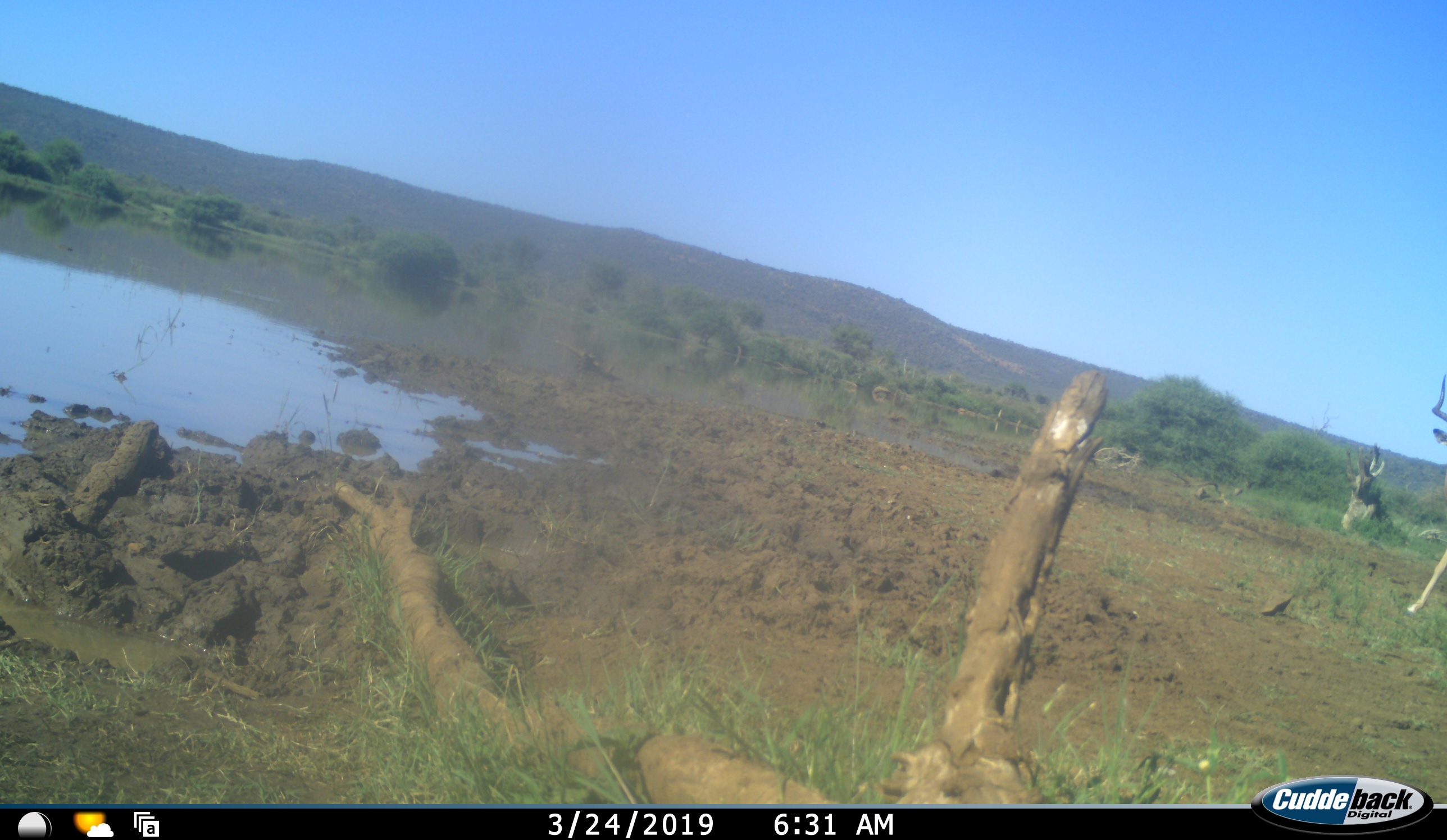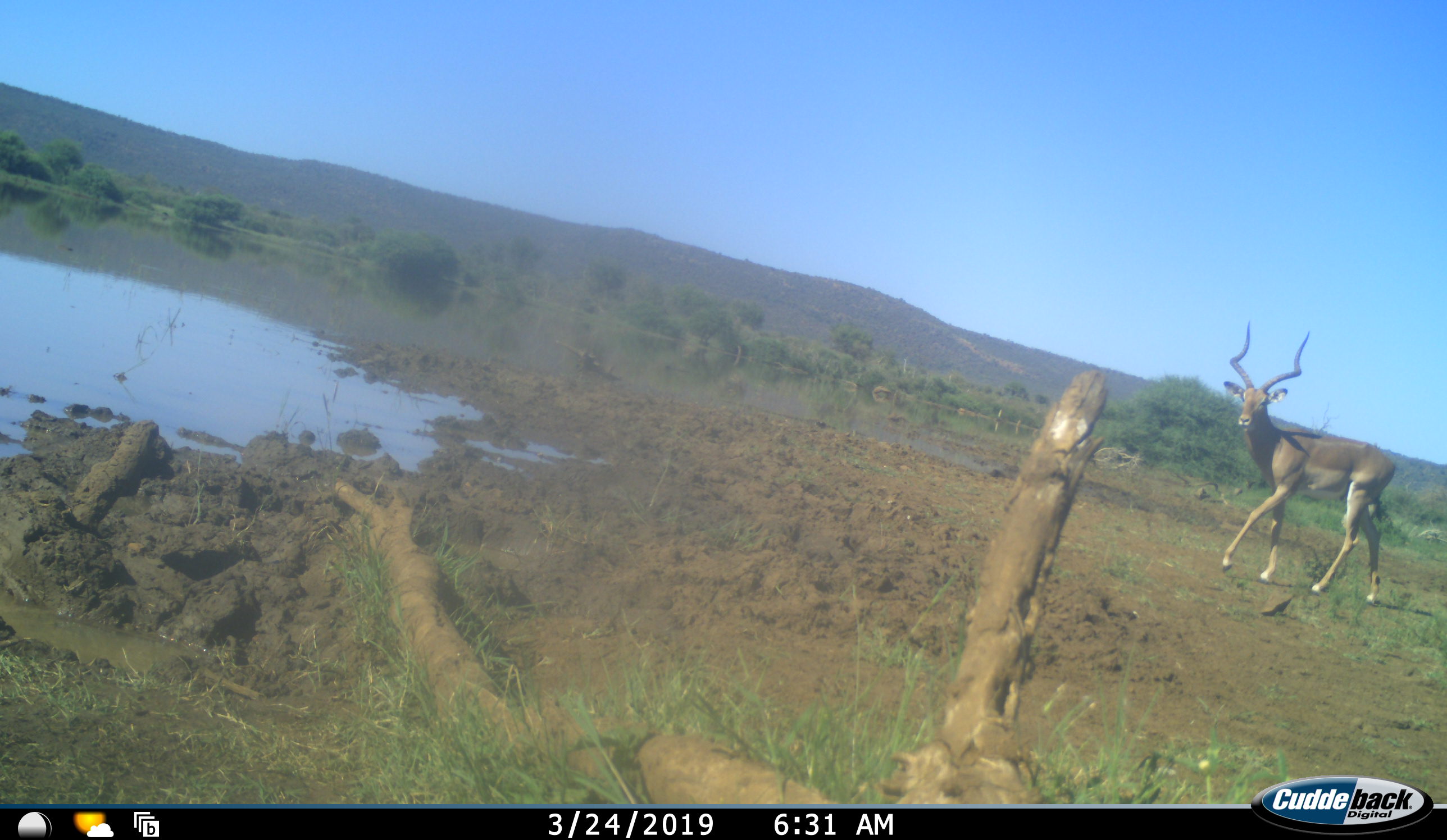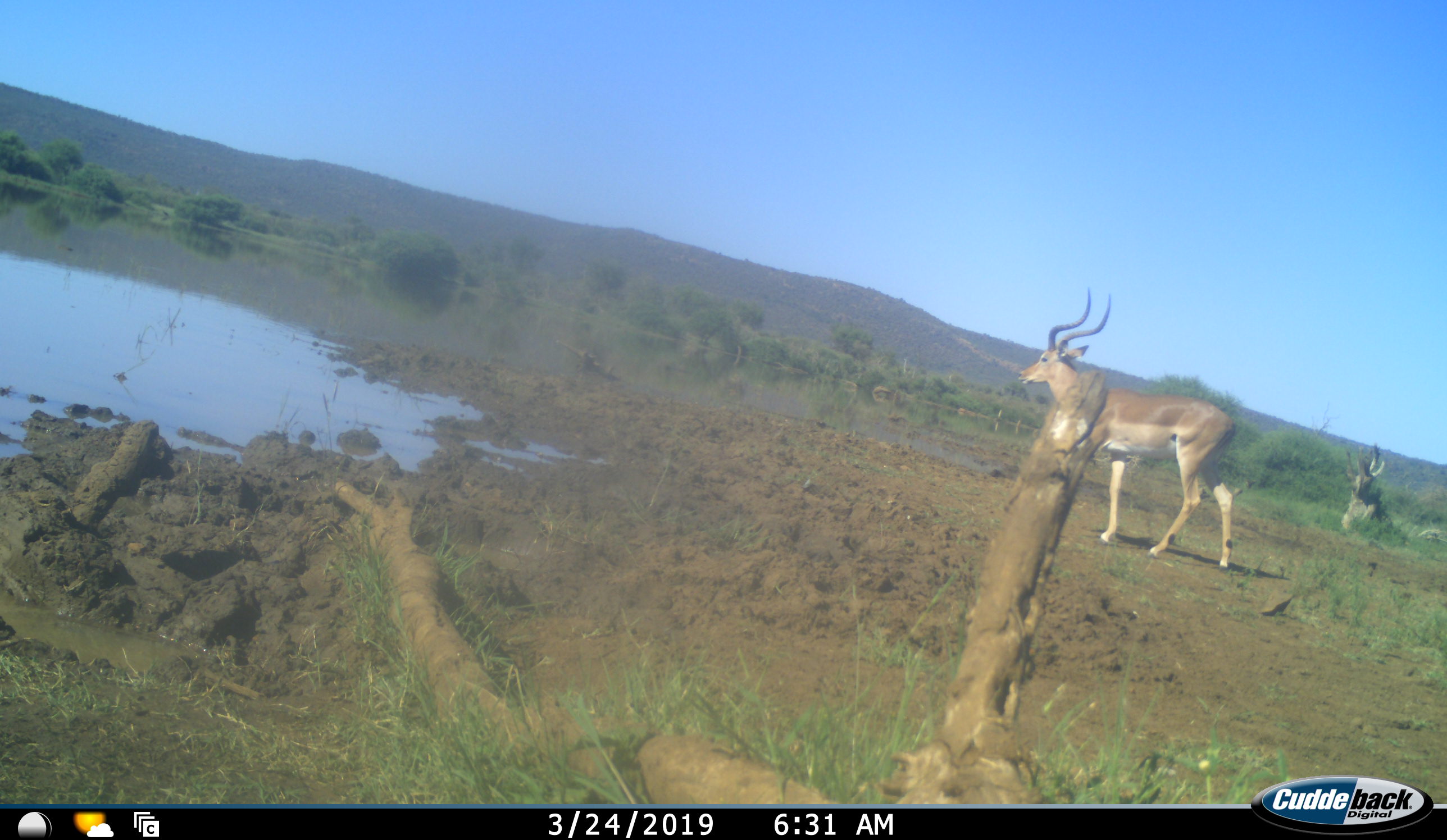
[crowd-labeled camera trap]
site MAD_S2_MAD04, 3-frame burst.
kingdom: Animalia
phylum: Chordata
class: Mammalia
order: Artiodactyla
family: Bovidae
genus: Aepyceros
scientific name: Aepyceros melampus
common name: impala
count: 1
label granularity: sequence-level